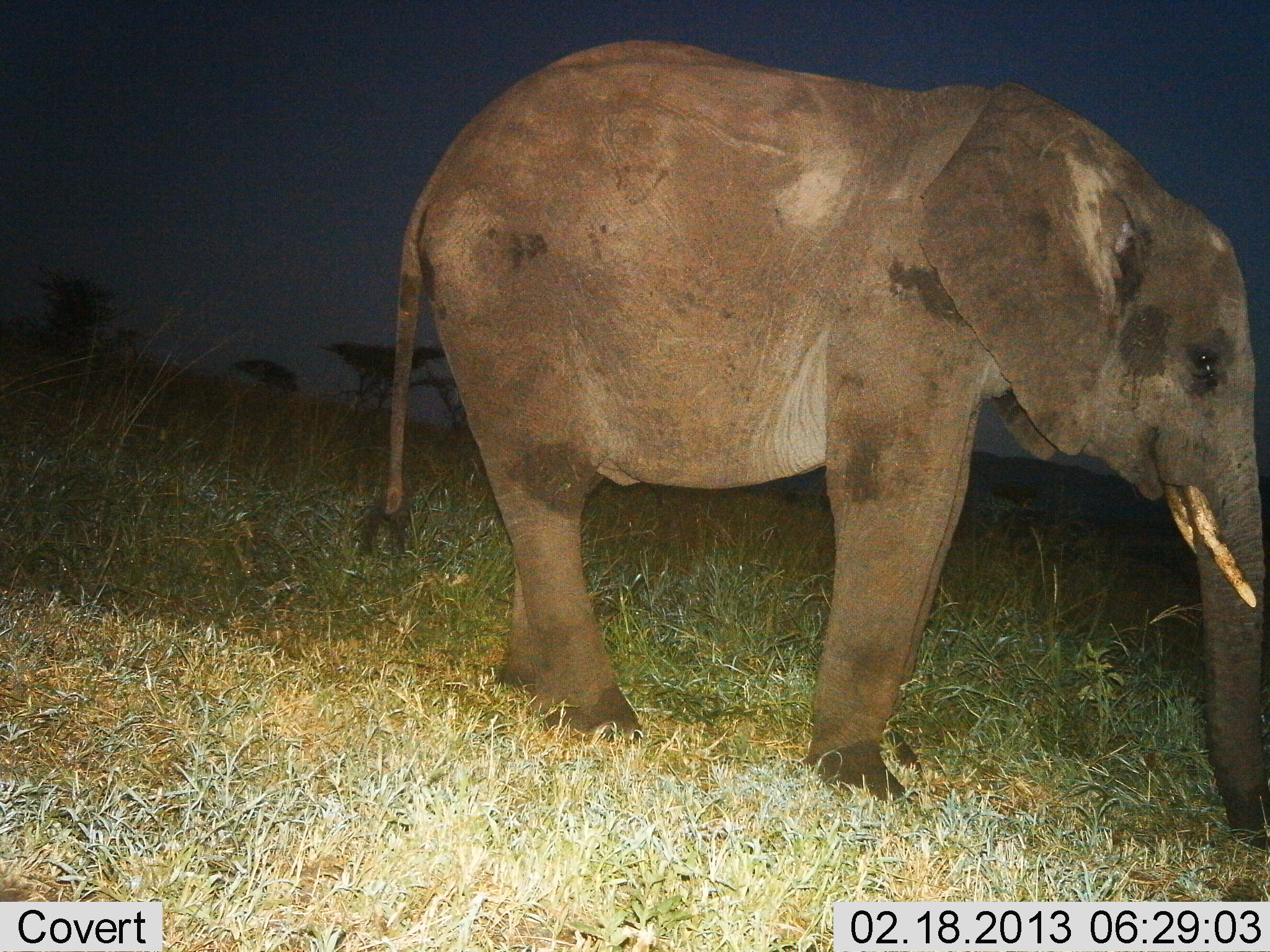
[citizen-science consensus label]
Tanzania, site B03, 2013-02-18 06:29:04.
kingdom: Animalia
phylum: Chordata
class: Mammalia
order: Proboscidea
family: Elephantidae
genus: Loxodonta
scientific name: Loxodonta africana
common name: african bush elephant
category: elephant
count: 1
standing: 86%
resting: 5%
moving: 5%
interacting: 0%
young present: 14%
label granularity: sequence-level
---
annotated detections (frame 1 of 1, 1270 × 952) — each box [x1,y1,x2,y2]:
animal: [354,40,1270,854]